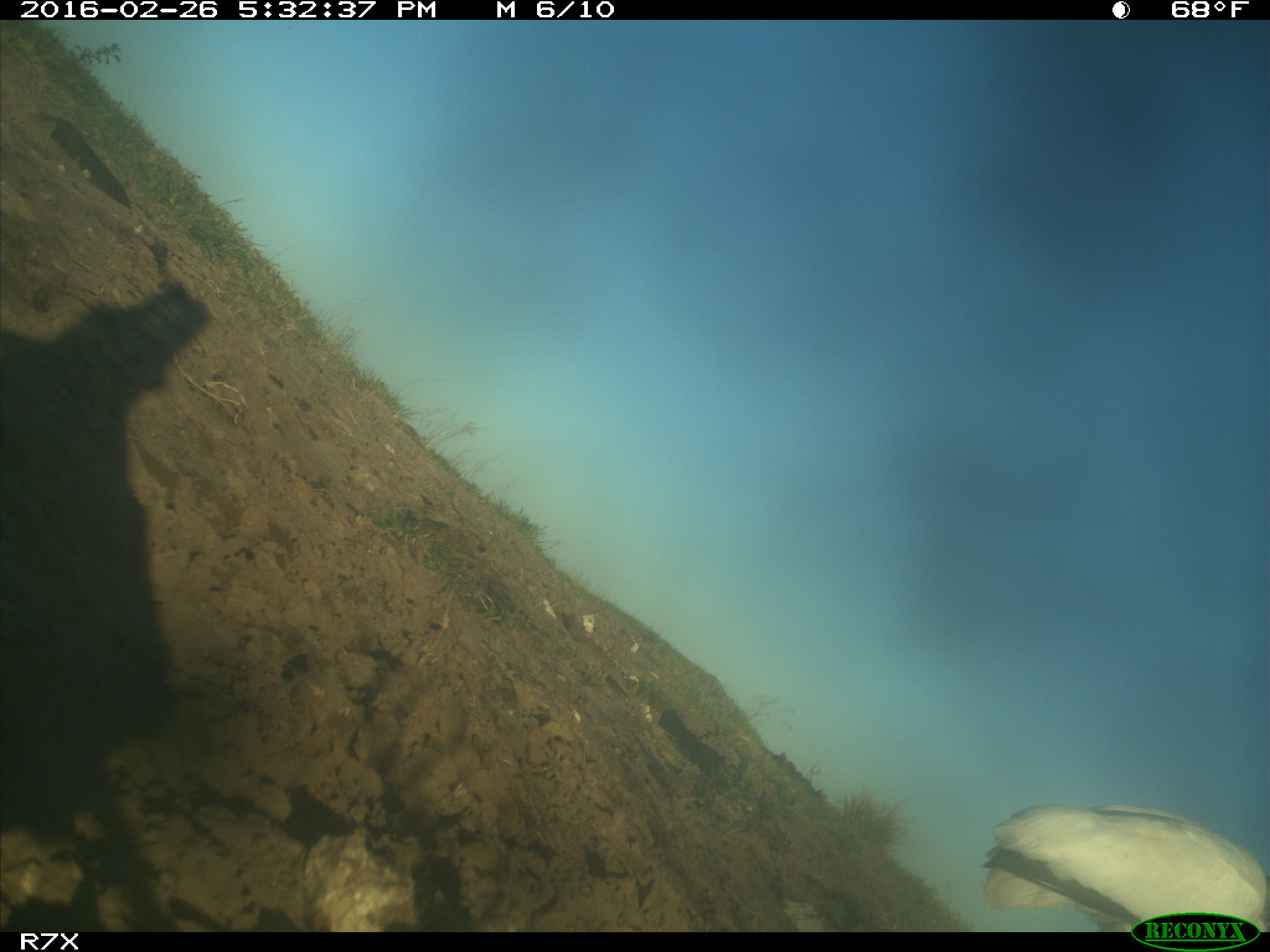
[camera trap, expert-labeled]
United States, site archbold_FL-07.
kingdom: Animalia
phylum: Chordata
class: Aves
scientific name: Aves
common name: birds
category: unidentified bird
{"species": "unidentified bird (birds) (Aves)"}